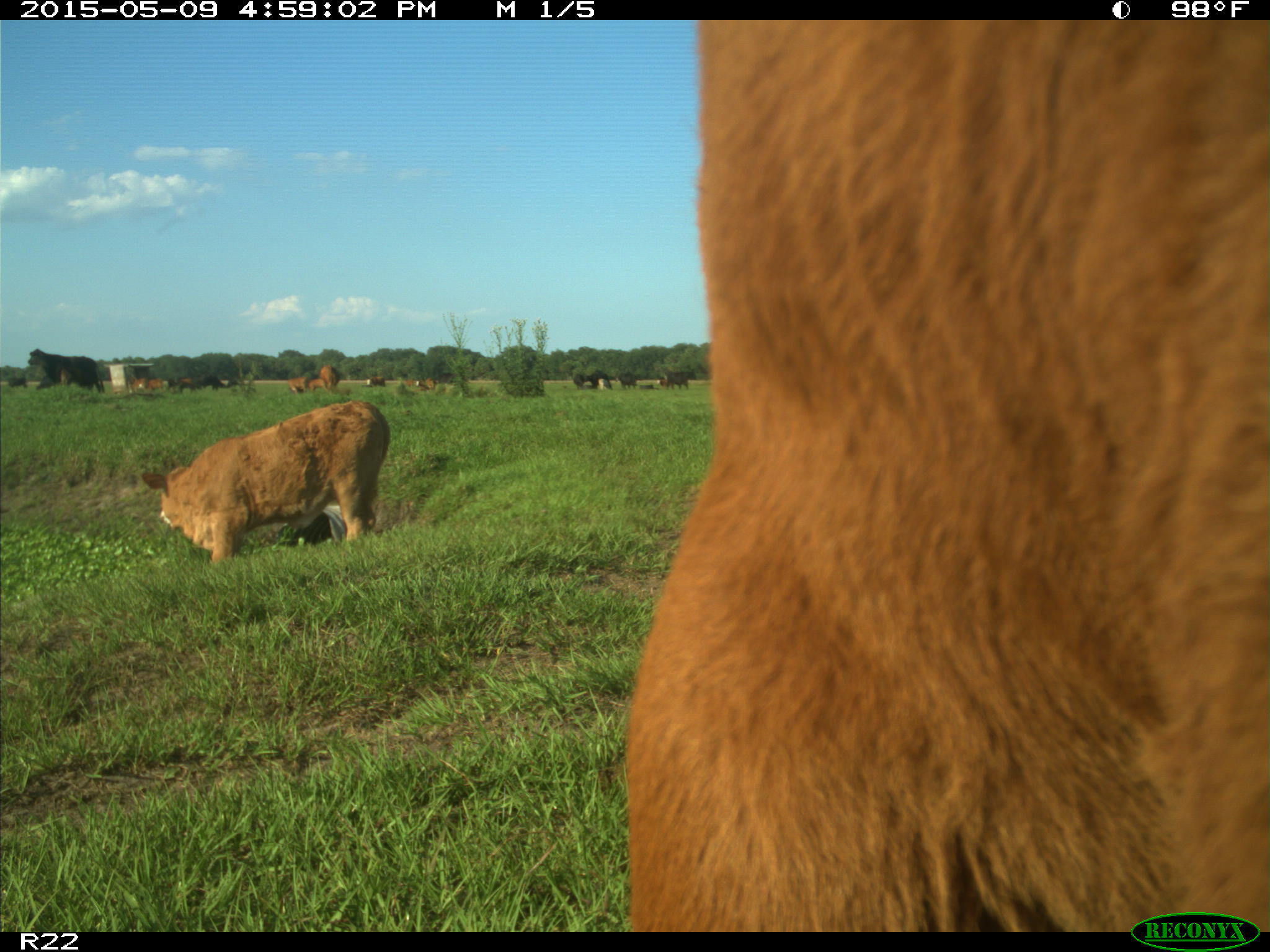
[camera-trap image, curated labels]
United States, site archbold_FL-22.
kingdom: Animalia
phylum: Chordata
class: Mammalia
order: Artiodactyla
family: Bovidae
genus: Bos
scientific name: Bos taurus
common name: domestic cow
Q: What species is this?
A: Bos taurus (domestic cow).